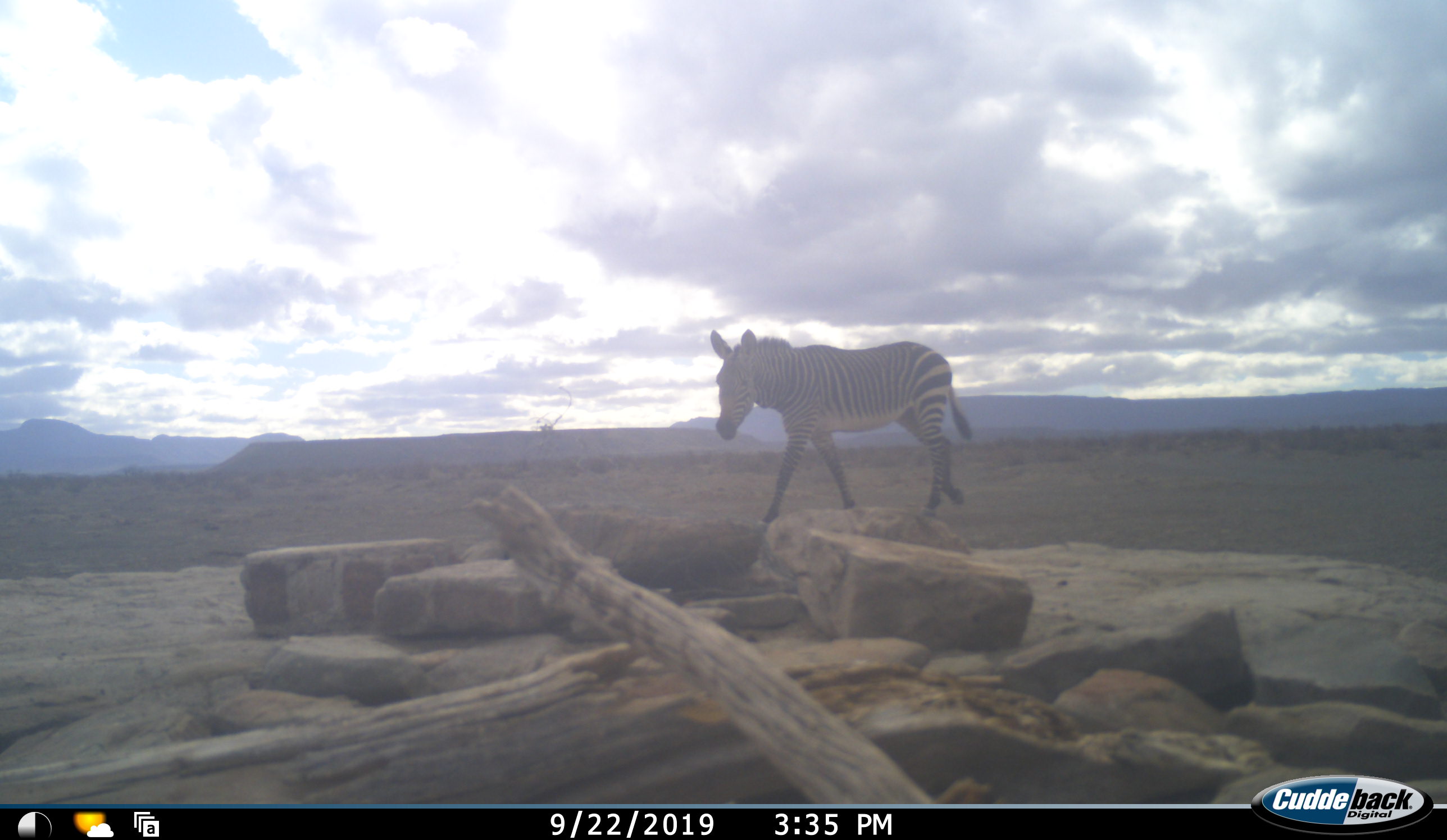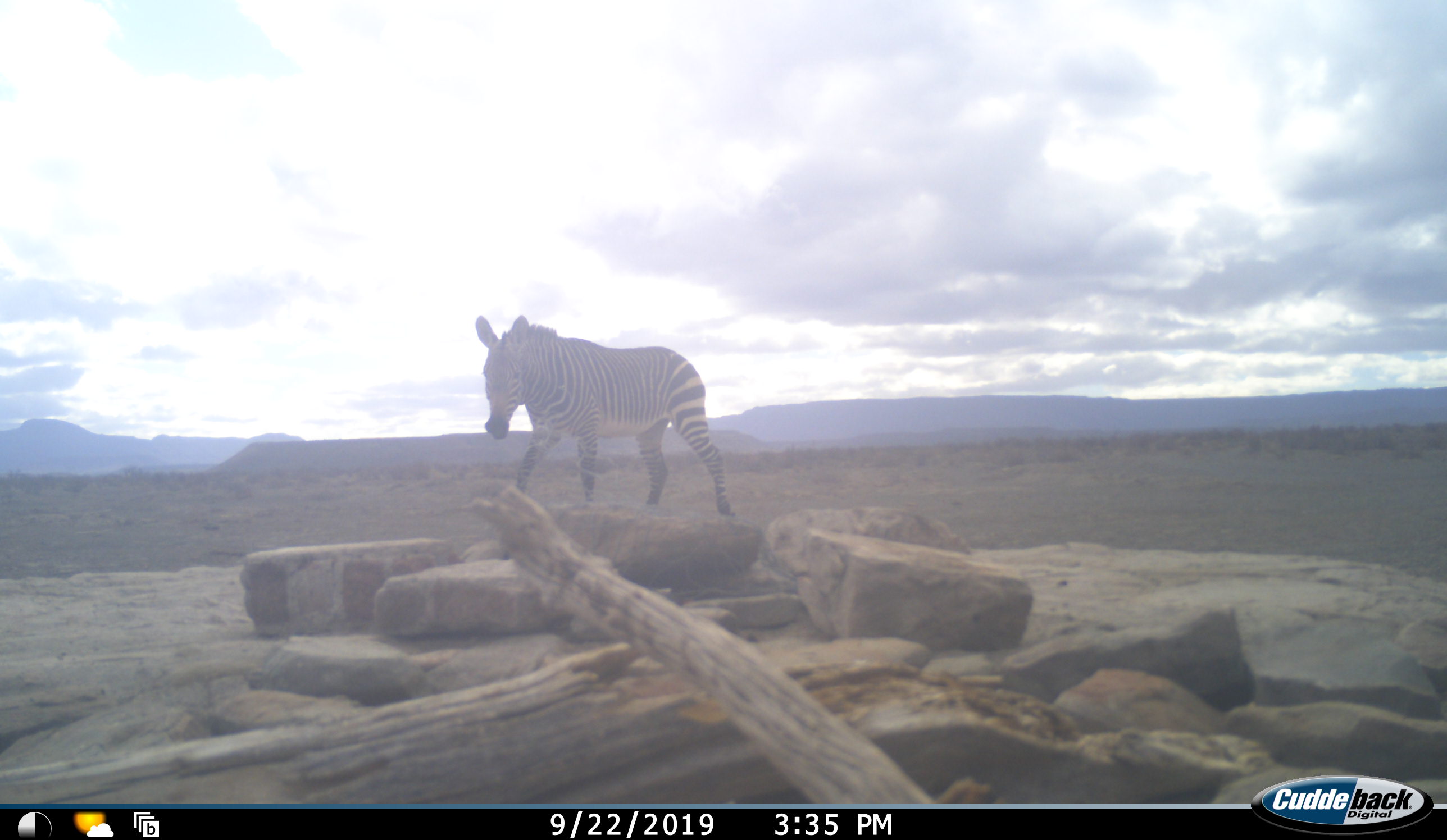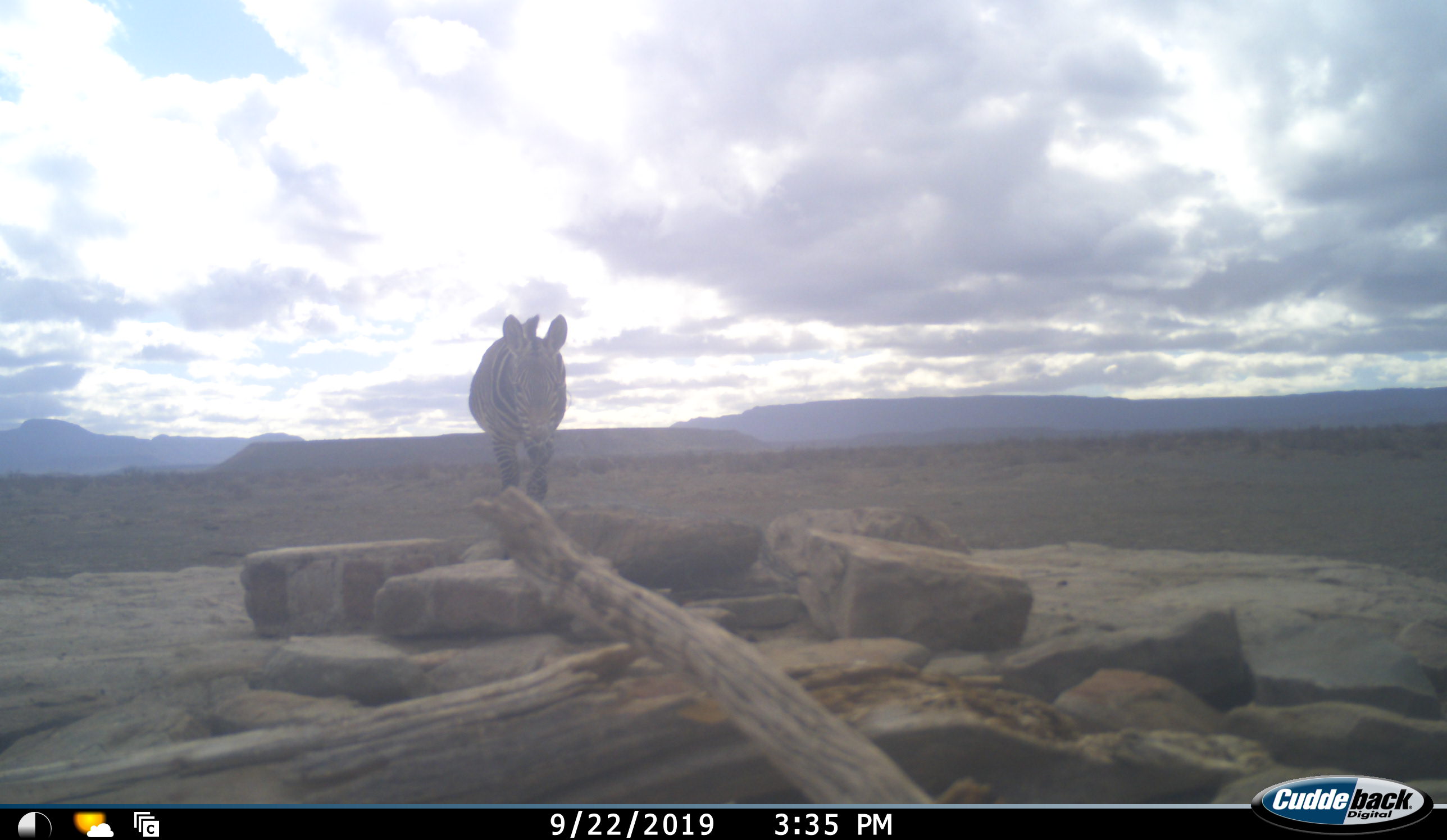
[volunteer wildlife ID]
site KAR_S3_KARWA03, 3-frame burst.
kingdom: Animalia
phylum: Chordata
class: Mammalia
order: Perissodactyla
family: Equidae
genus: Equus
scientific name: Equus zebra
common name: mountain zebra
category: zebramountain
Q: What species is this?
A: Zebramountain (mountain zebra) (Equus zebra).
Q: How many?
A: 1.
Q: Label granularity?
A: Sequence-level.